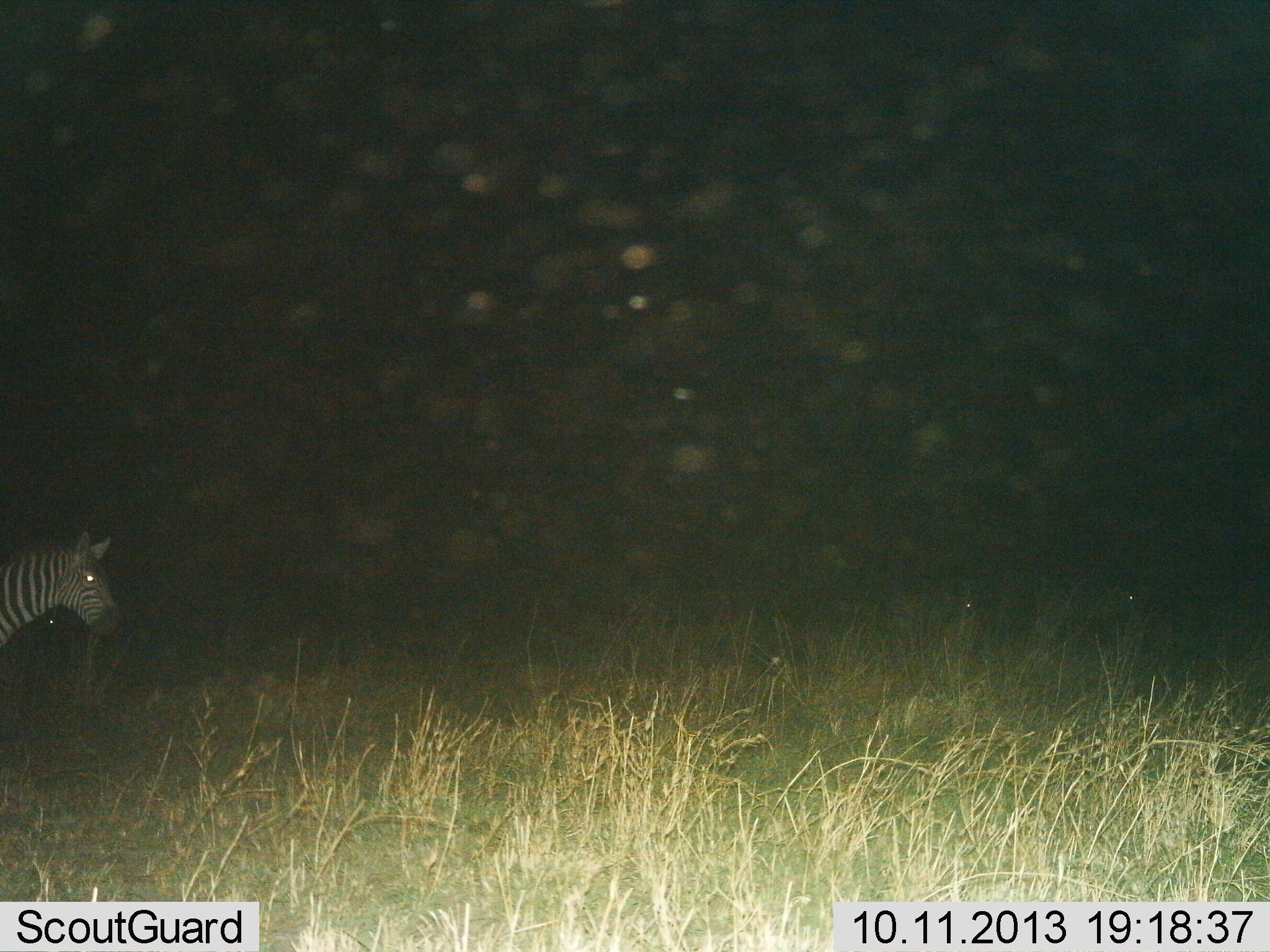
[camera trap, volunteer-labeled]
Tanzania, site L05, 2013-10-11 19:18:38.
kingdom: Animalia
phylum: Chordata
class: Mammalia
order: Perissodactyla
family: Equidae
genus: Equus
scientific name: Equus quagga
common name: plains zebra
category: zebra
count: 1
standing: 70%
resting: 0%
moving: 30%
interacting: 0%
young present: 0%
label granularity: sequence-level